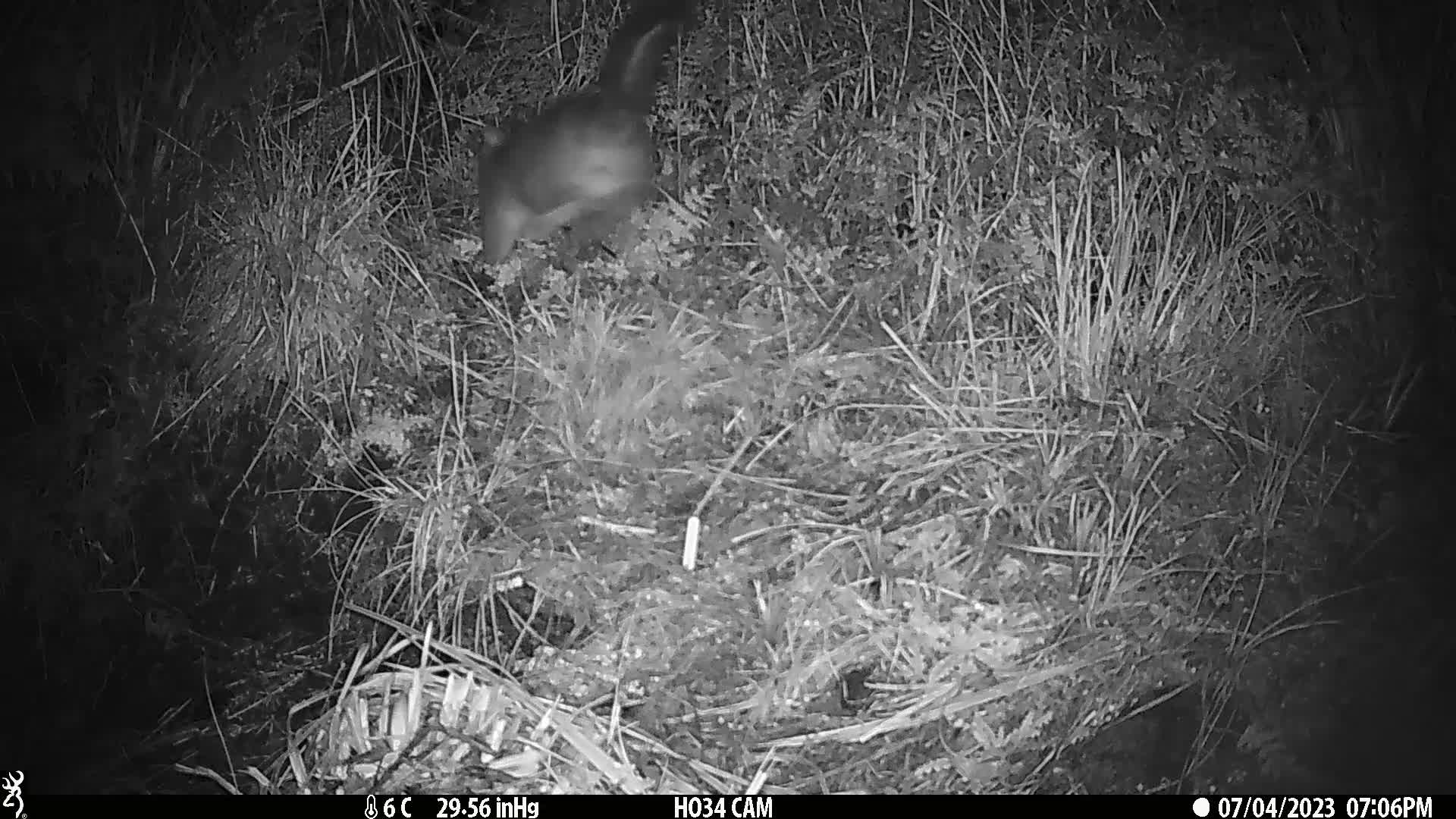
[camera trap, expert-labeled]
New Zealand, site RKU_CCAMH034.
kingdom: Animalia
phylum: Chordata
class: Mammalia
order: Diprotodontia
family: Phalangeridae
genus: Trichosurus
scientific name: Trichosurus vulpecula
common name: common brushtail possum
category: possum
Possum (common brushtail possum) (Trichosurus vulpecula).